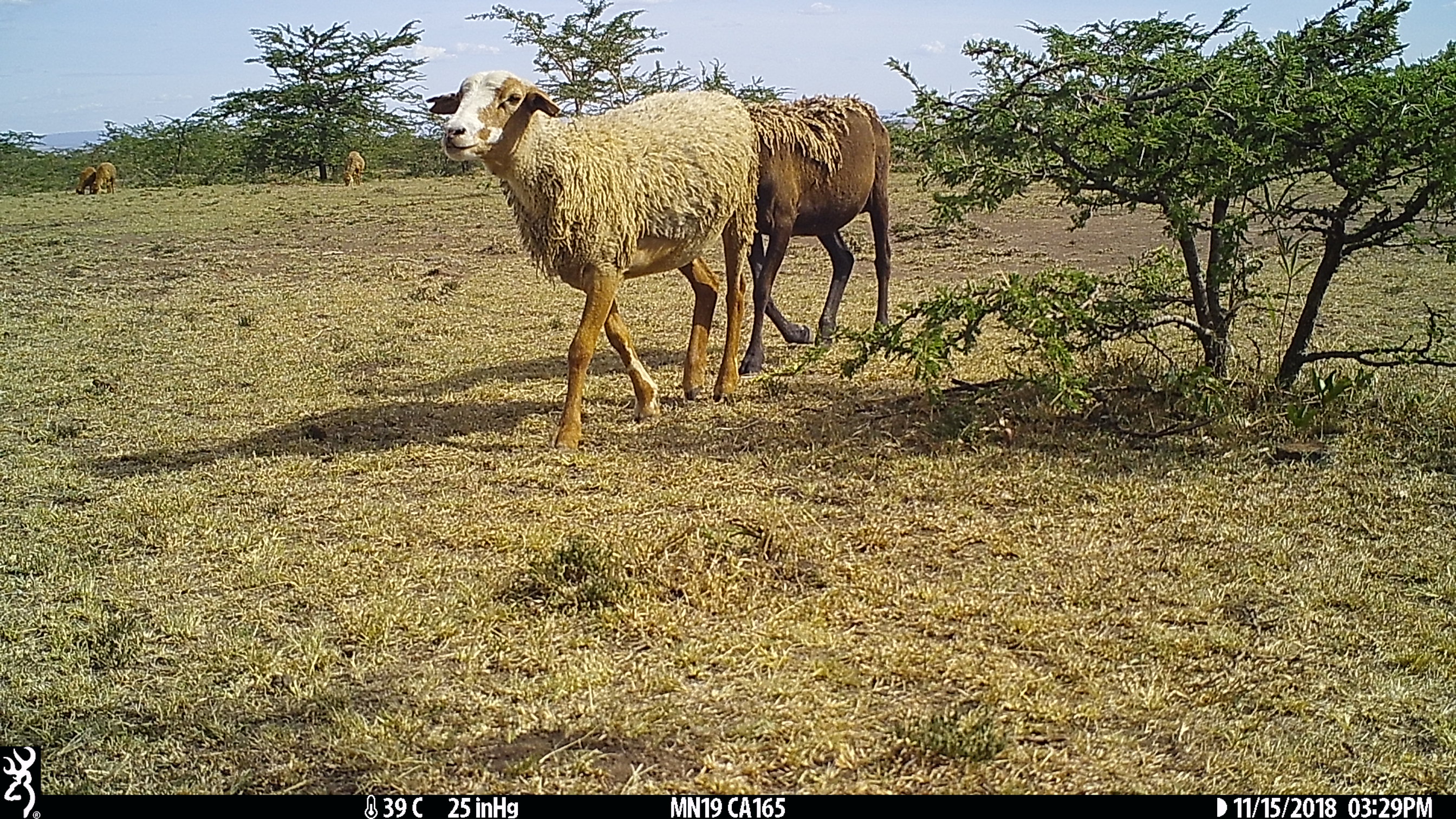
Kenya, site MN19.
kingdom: Animalia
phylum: Chordata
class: Mammalia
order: Artiodactyla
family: Bovidae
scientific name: Bovidae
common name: sheep or goat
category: shoat